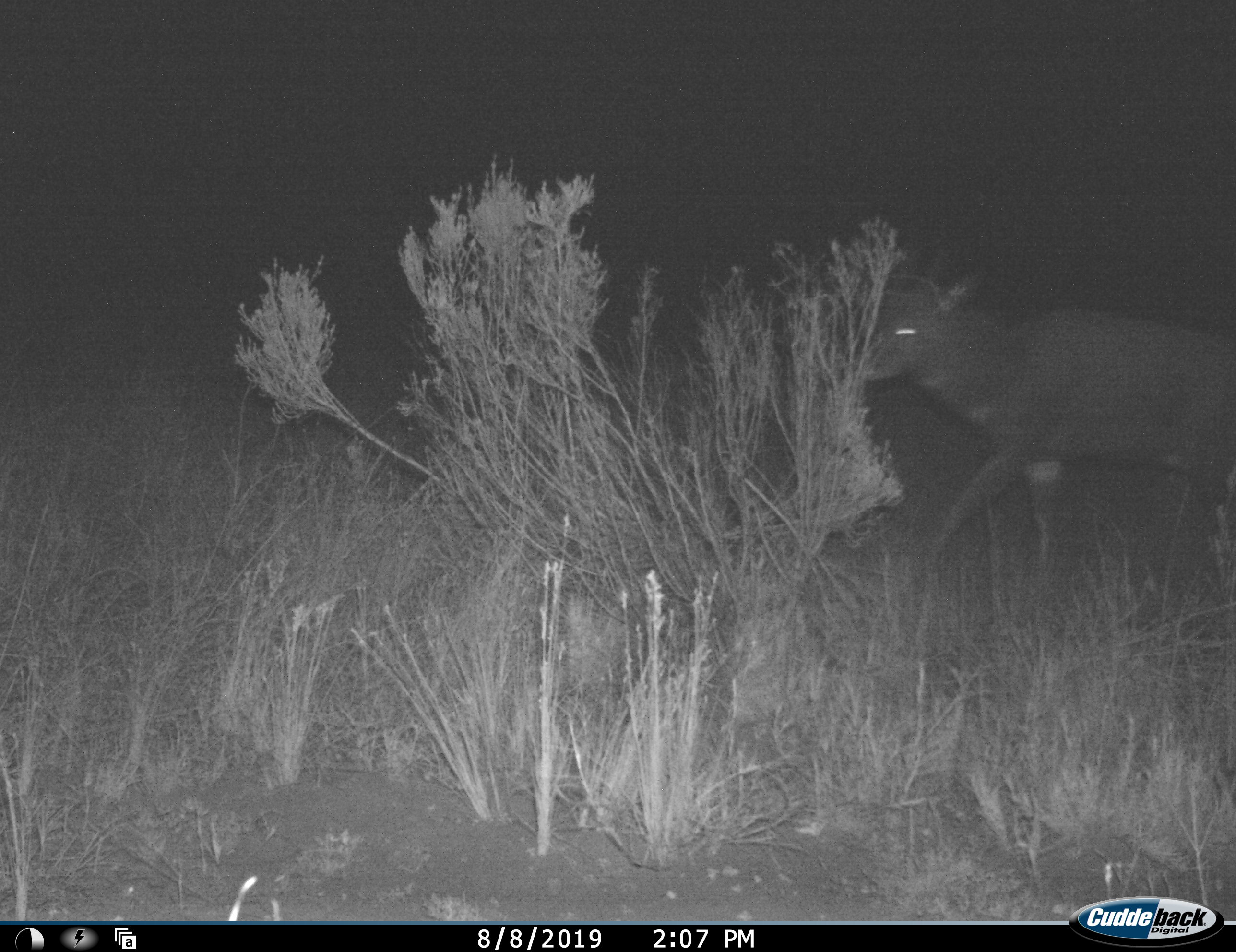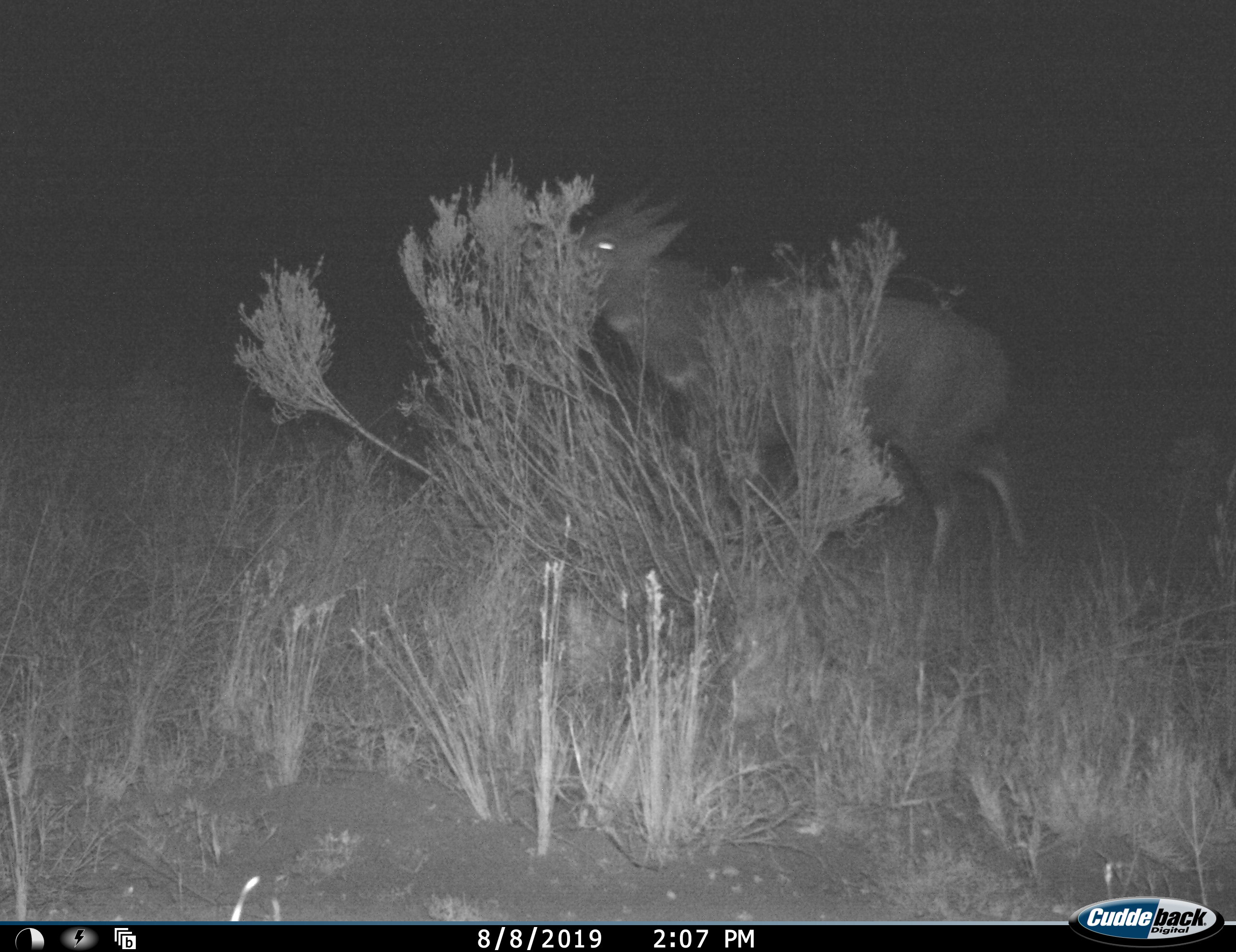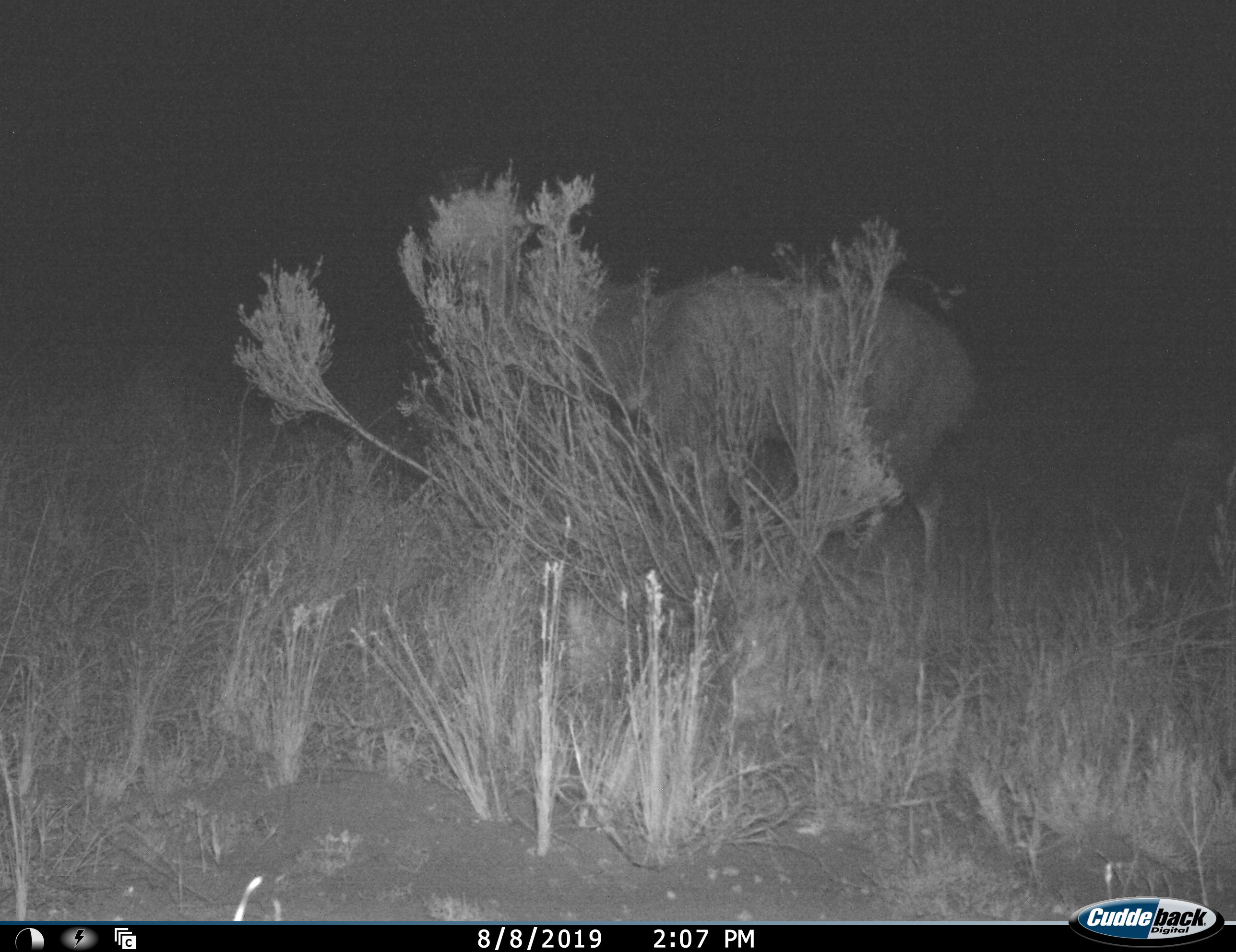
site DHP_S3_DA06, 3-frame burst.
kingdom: Animalia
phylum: Chordata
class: Mammalia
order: Artiodactyla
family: Bovidae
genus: Tragelaphus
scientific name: Tragelaphus scriptus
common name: bushbuck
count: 1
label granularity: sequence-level